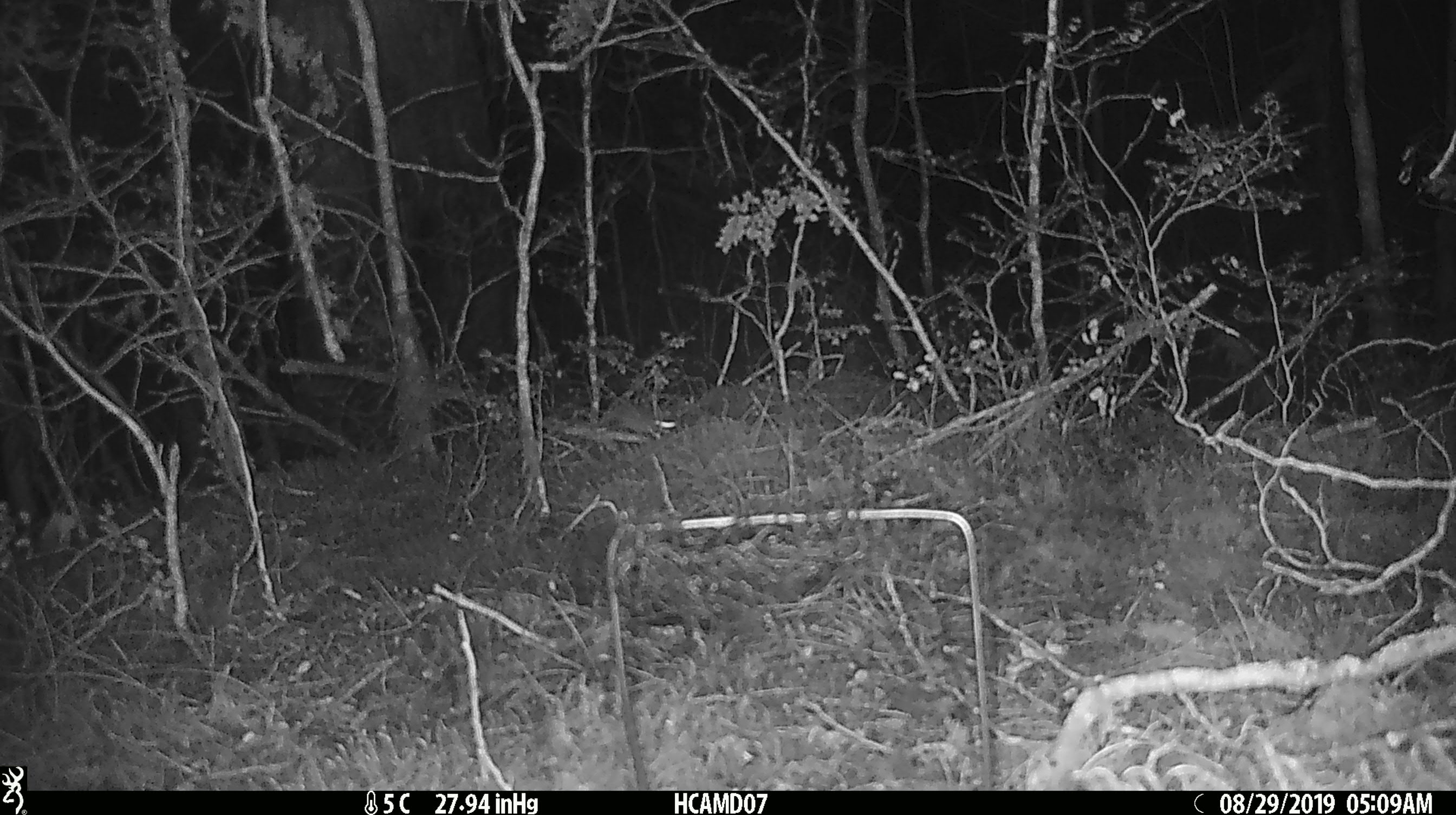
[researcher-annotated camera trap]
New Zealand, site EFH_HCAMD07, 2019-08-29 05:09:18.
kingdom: Animalia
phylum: Chordata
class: Mammalia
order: Rodentia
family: Muridae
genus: Mus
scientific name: Mus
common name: mouse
Mouse (Mus).